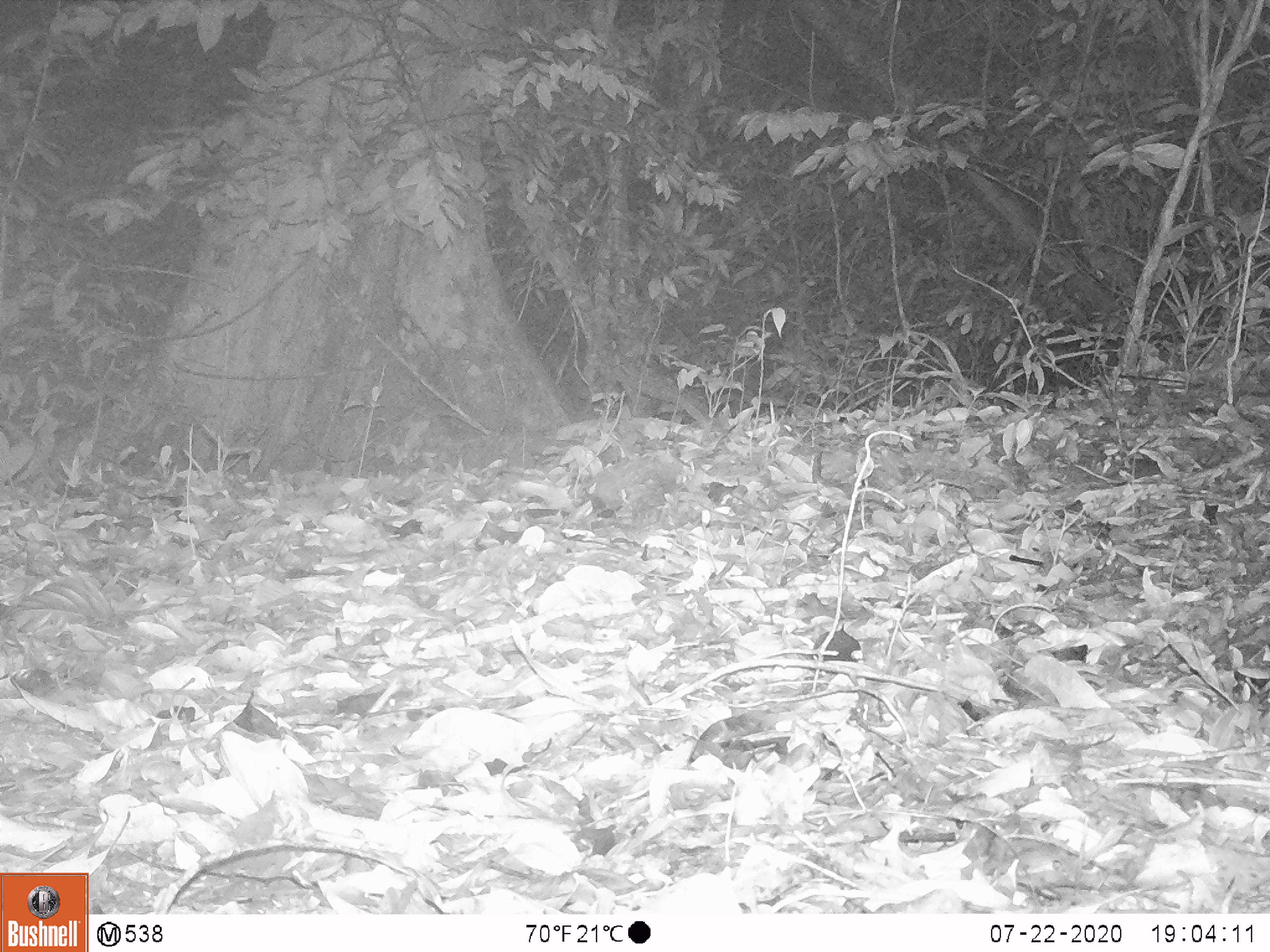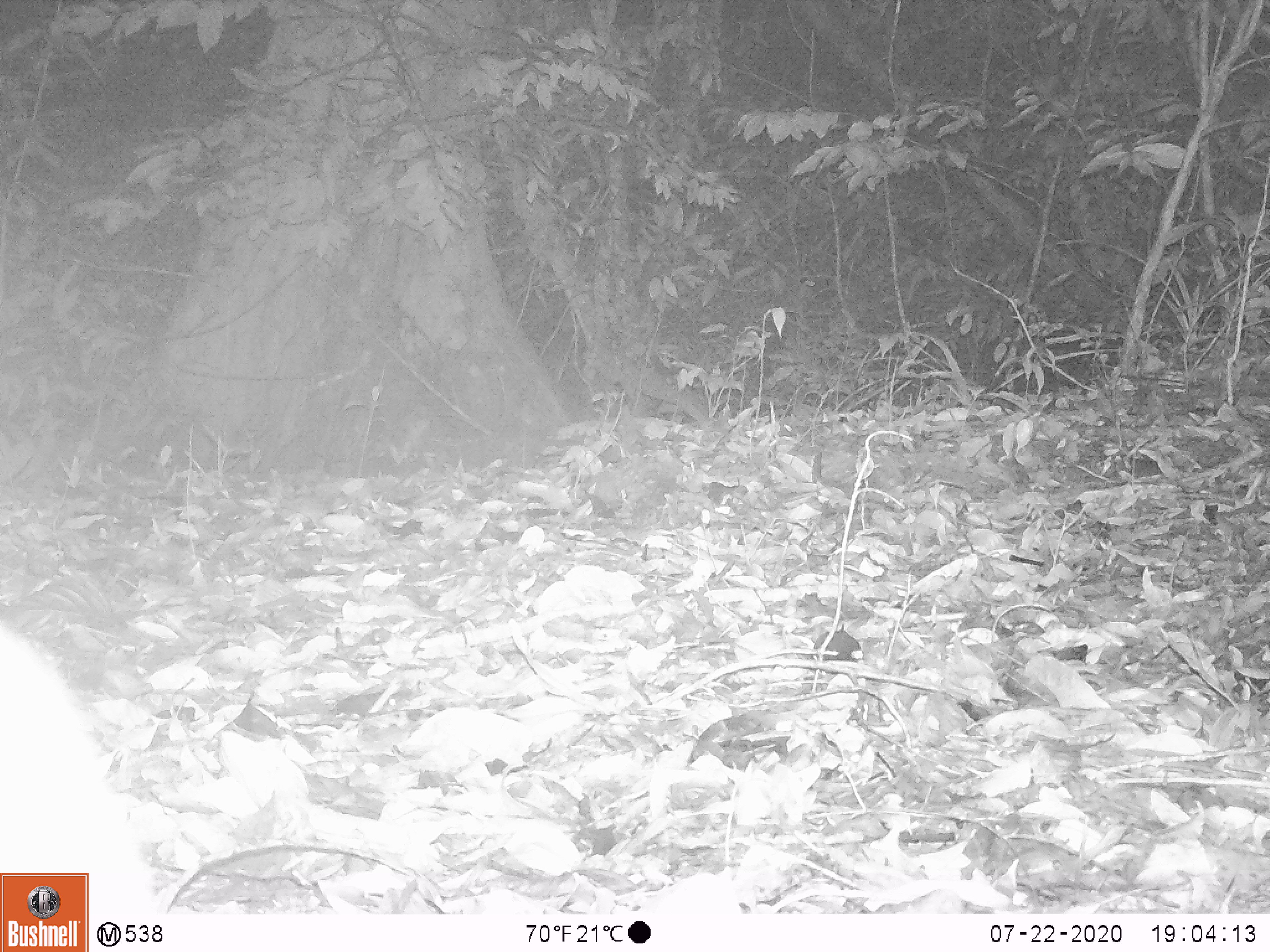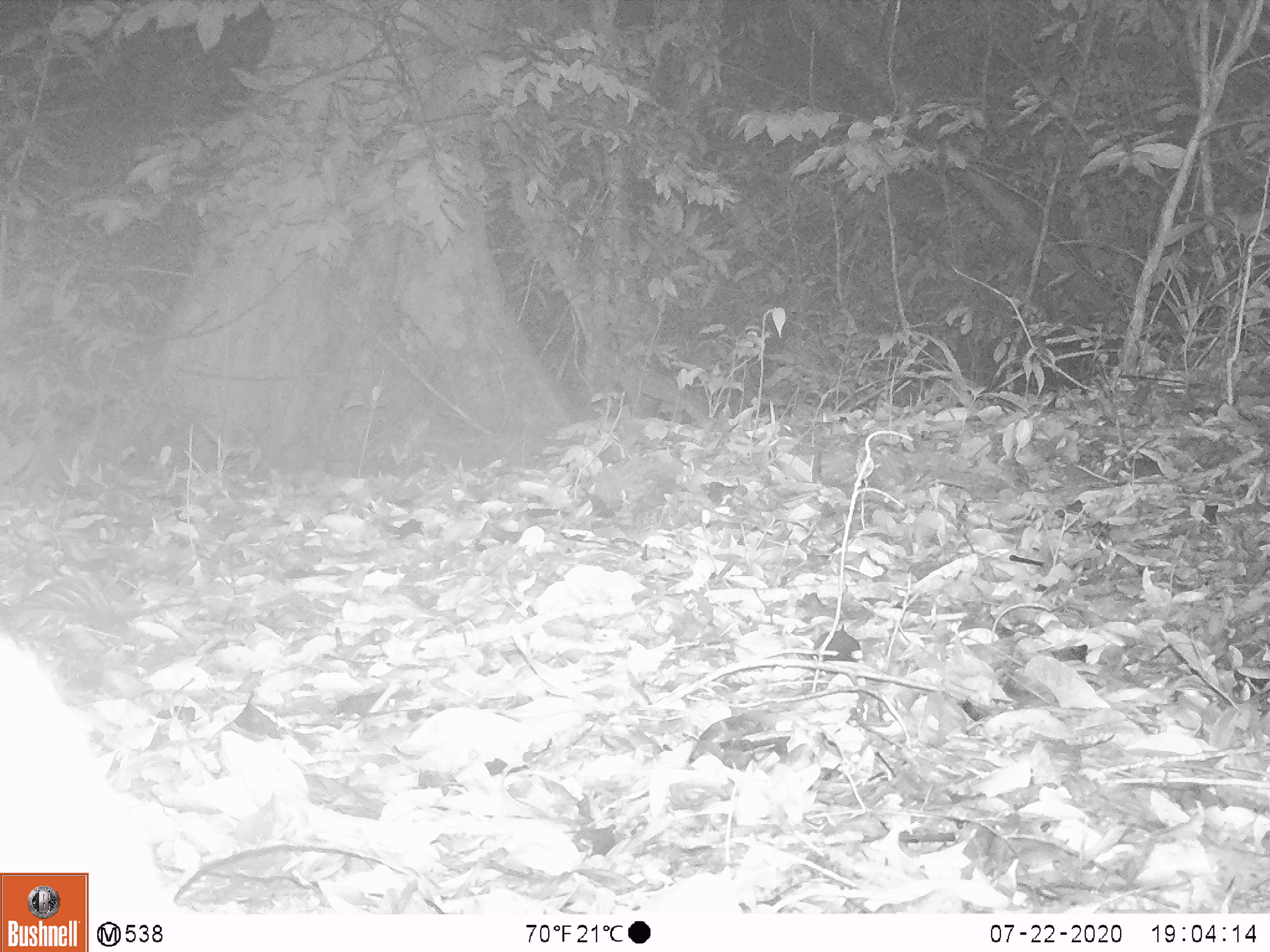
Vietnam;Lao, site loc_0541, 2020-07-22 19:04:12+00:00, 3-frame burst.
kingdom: Animalia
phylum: Chordata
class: Mammalia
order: Artiodactyla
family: Cervidae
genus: Muntiacus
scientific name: Muntiacus vuquangensis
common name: large-antlered muntjac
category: large antlered muntjac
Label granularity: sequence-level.